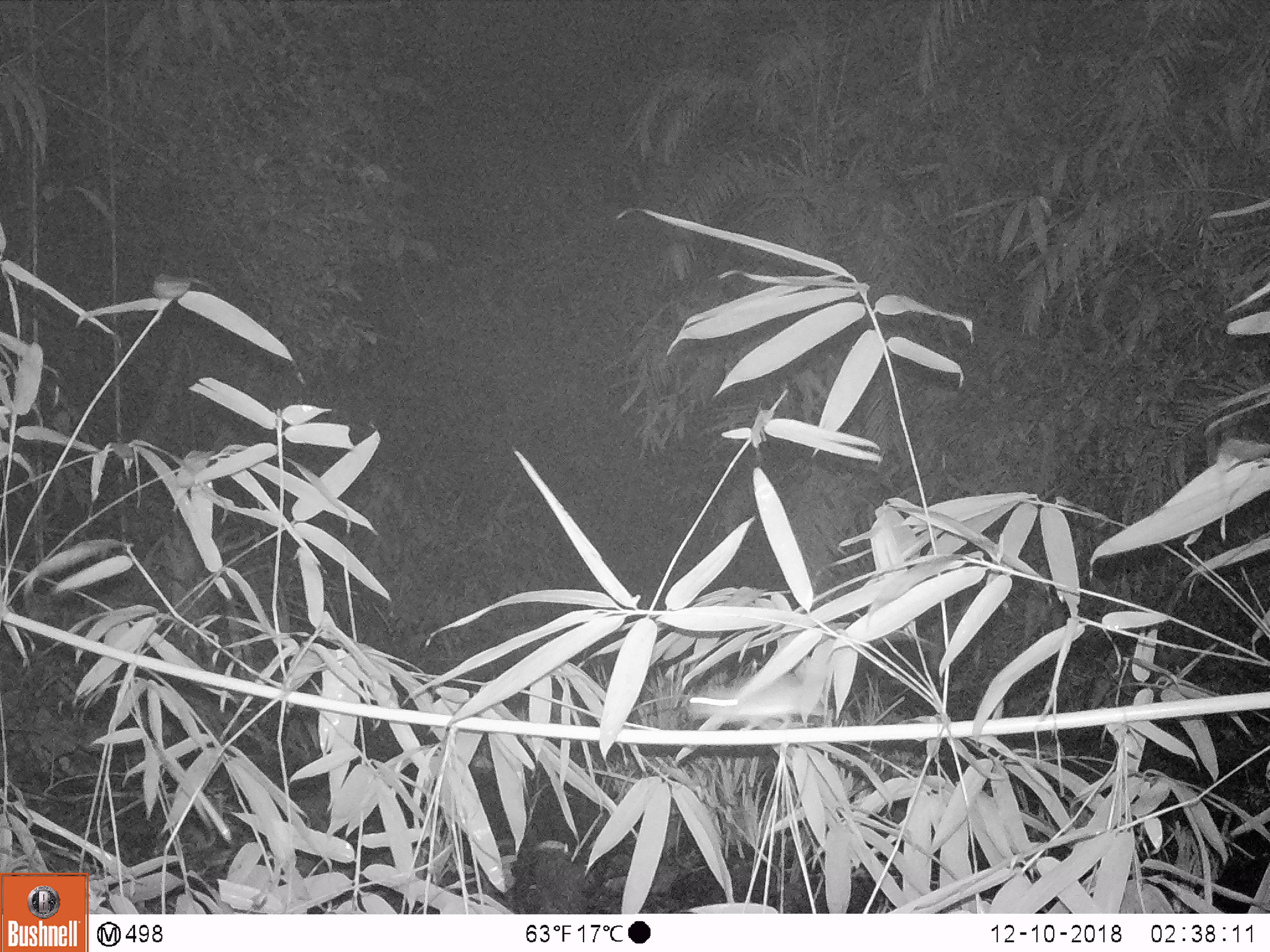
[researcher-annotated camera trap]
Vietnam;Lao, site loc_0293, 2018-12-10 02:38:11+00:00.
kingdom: Animalia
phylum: Chordata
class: Mammalia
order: Rodentia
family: Muridae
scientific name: Muridae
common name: old-world mice and rats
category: unidentified murid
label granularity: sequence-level